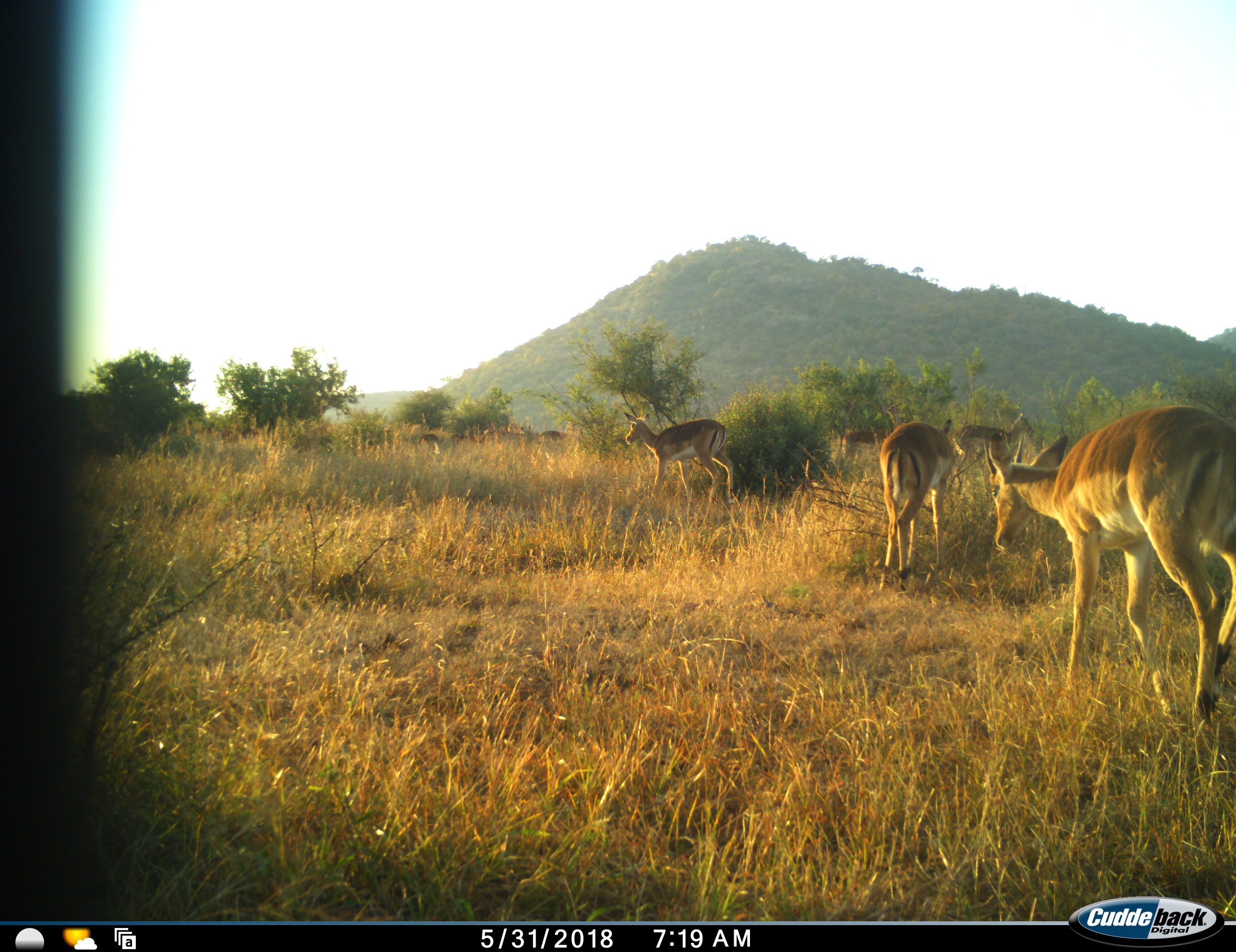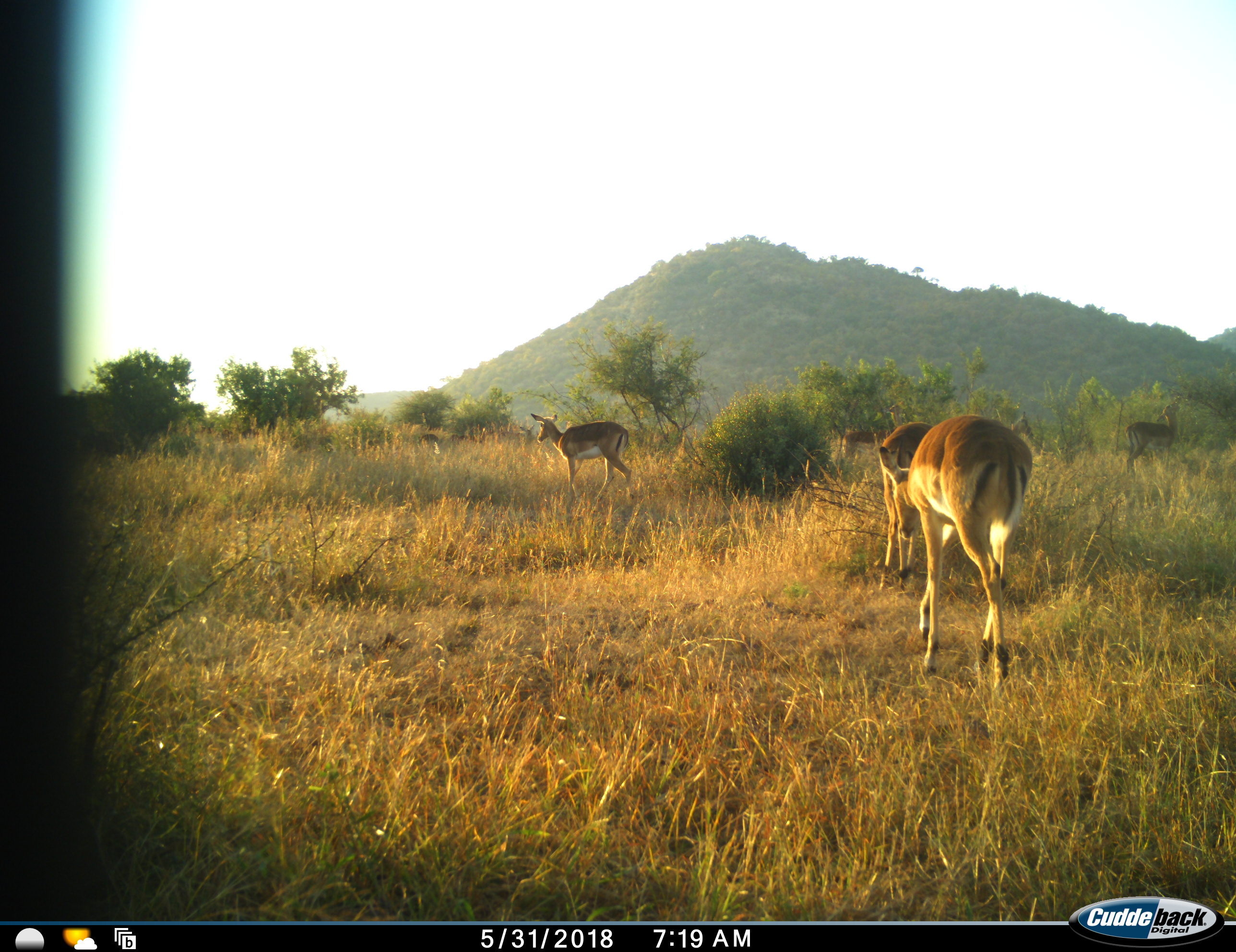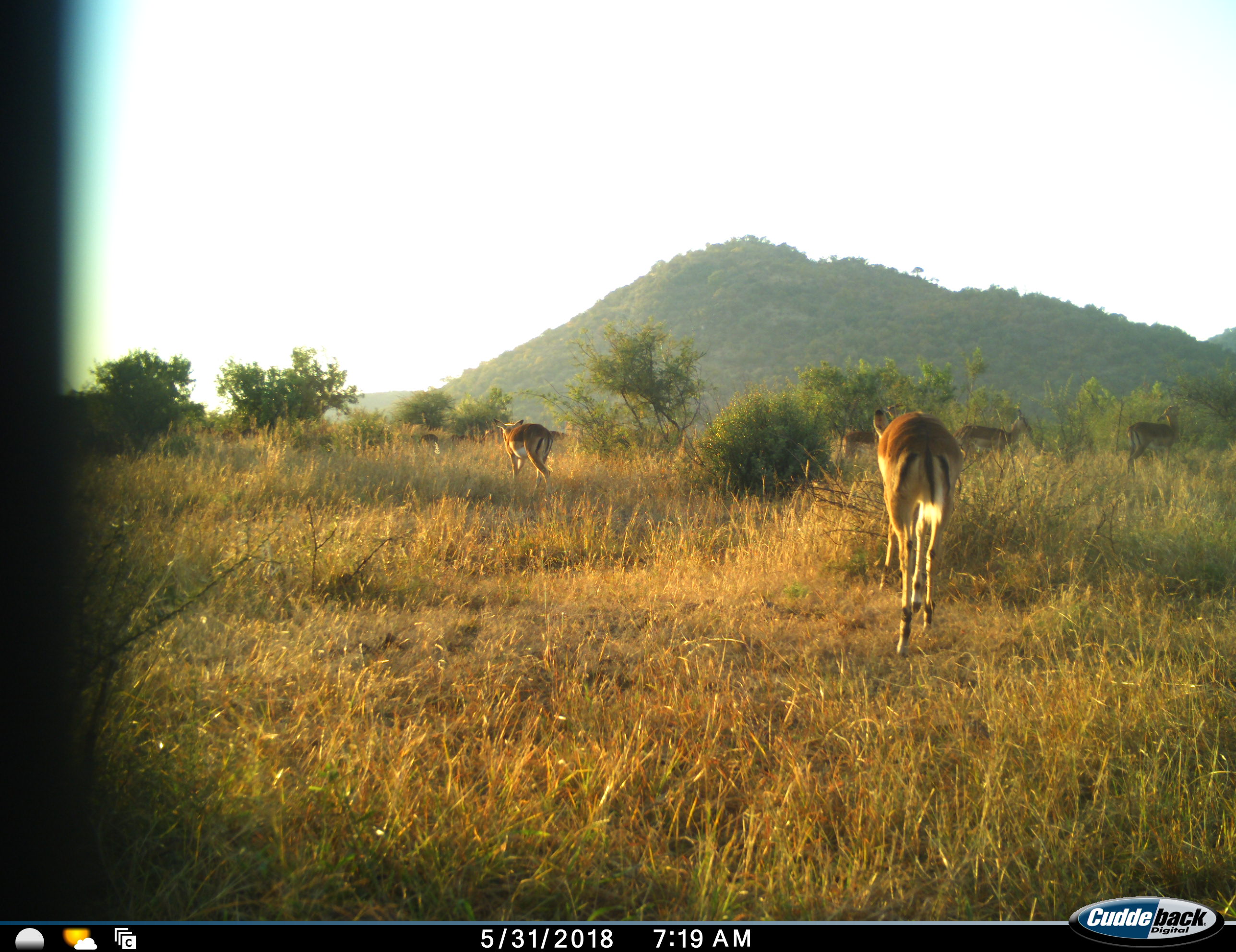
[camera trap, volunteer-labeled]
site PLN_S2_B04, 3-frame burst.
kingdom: Animalia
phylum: Chordata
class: Mammalia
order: Artiodactyla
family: Bovidae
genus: Aepyceros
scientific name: Aepyceros melampus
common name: impala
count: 10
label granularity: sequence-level